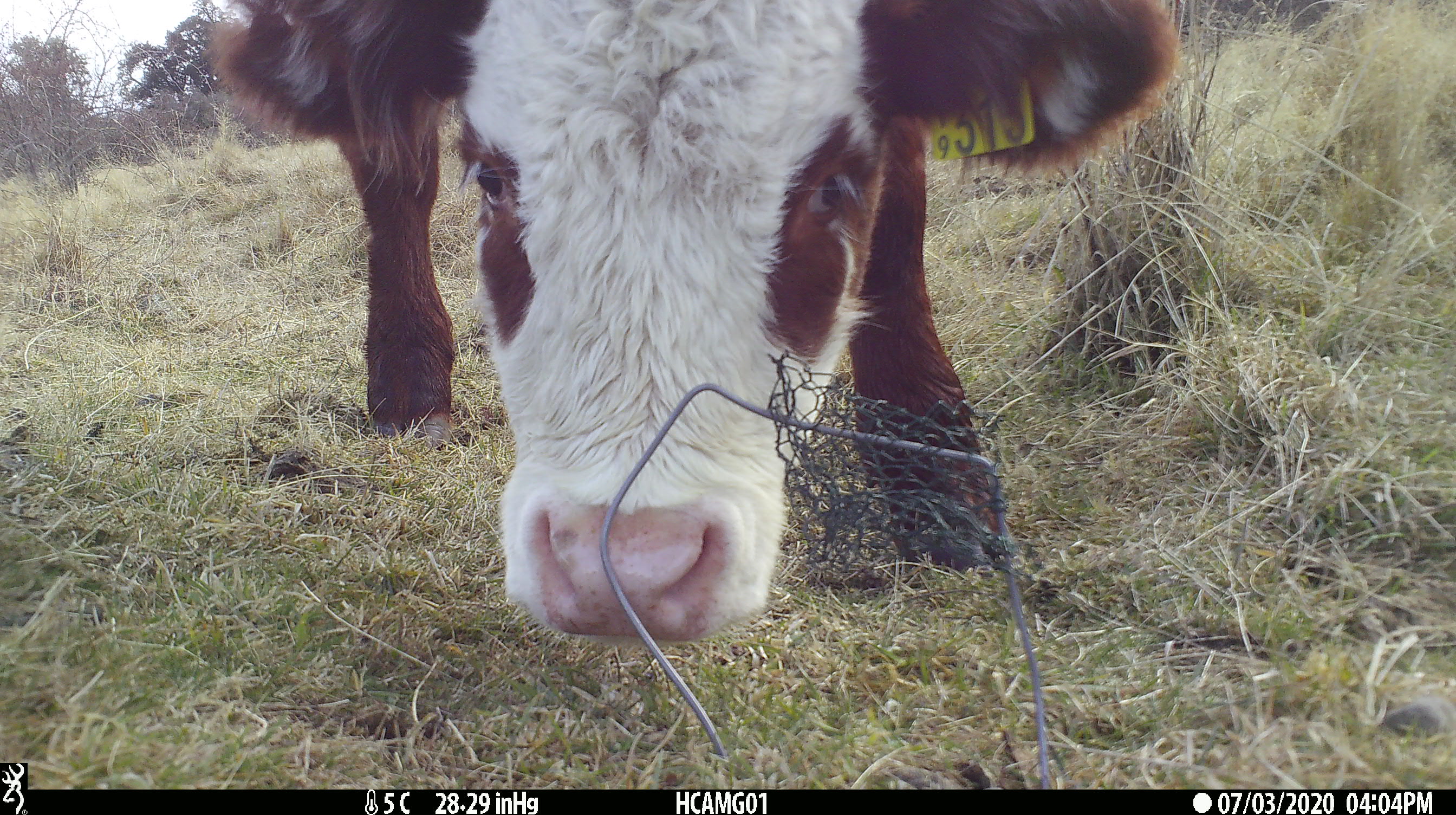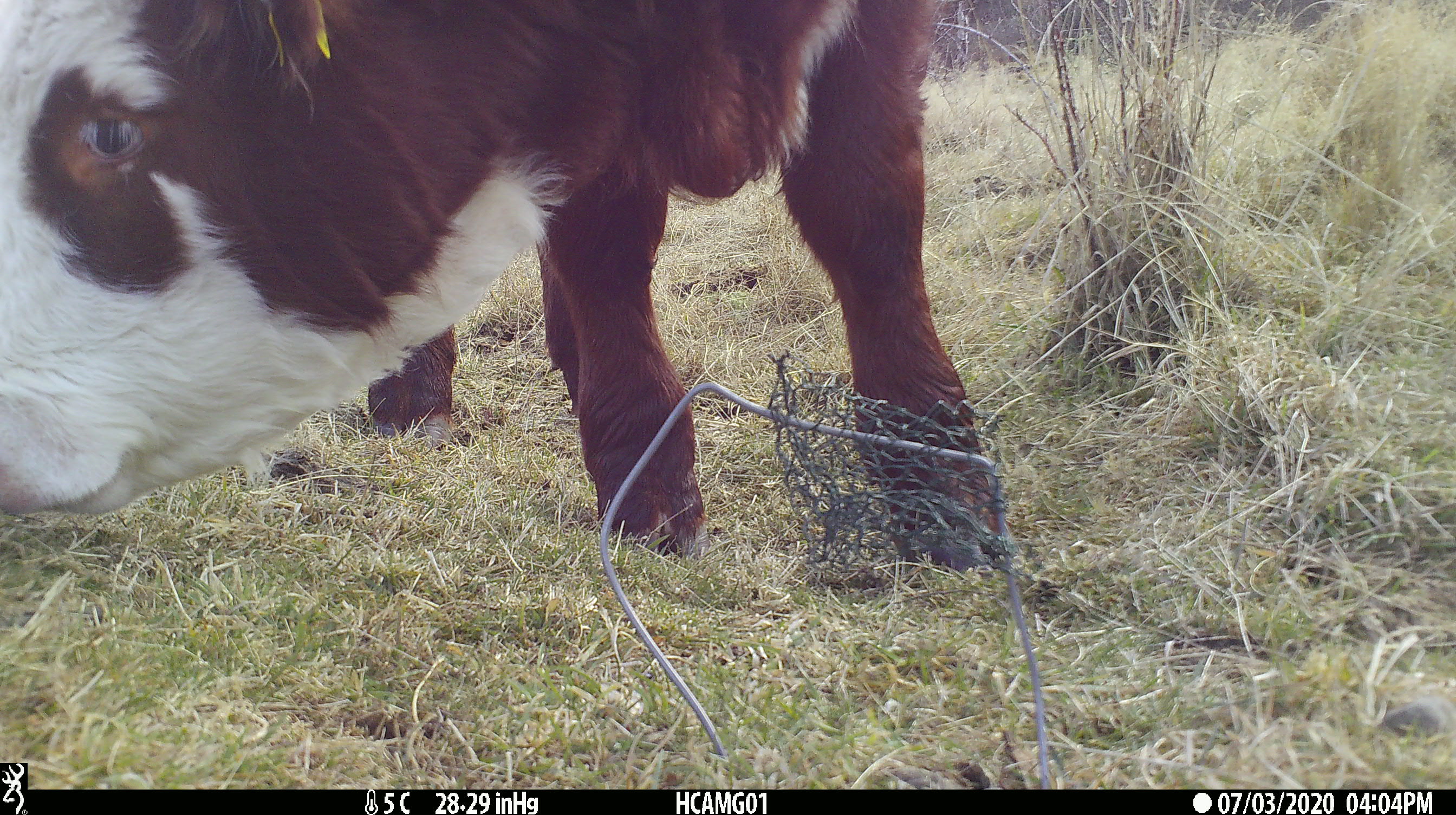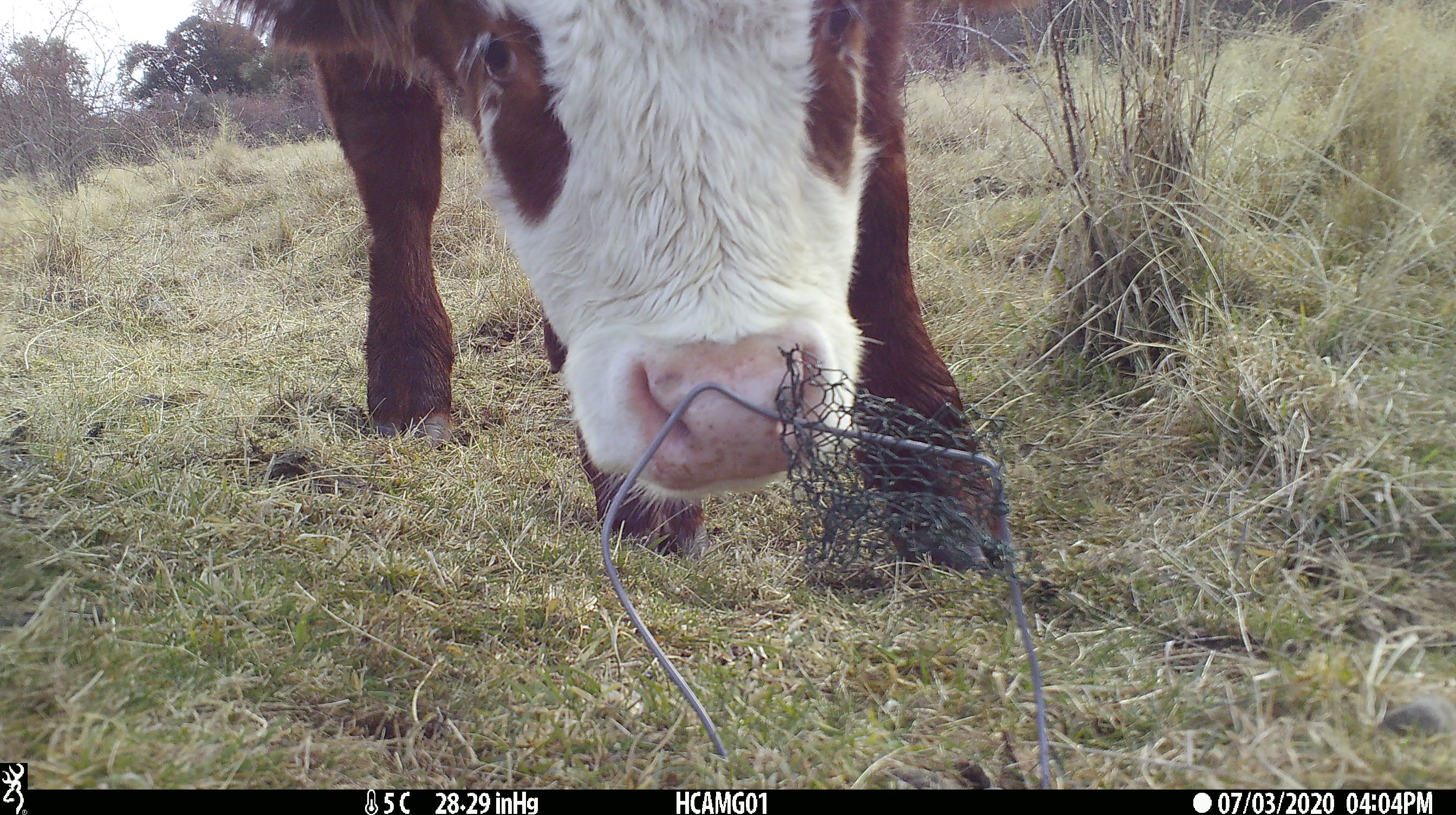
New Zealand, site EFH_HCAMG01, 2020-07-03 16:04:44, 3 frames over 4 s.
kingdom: Animalia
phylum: Chordata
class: Mammalia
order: Artiodactyla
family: Bovidae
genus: Bos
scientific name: Bos taurus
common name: domestic cow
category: cow